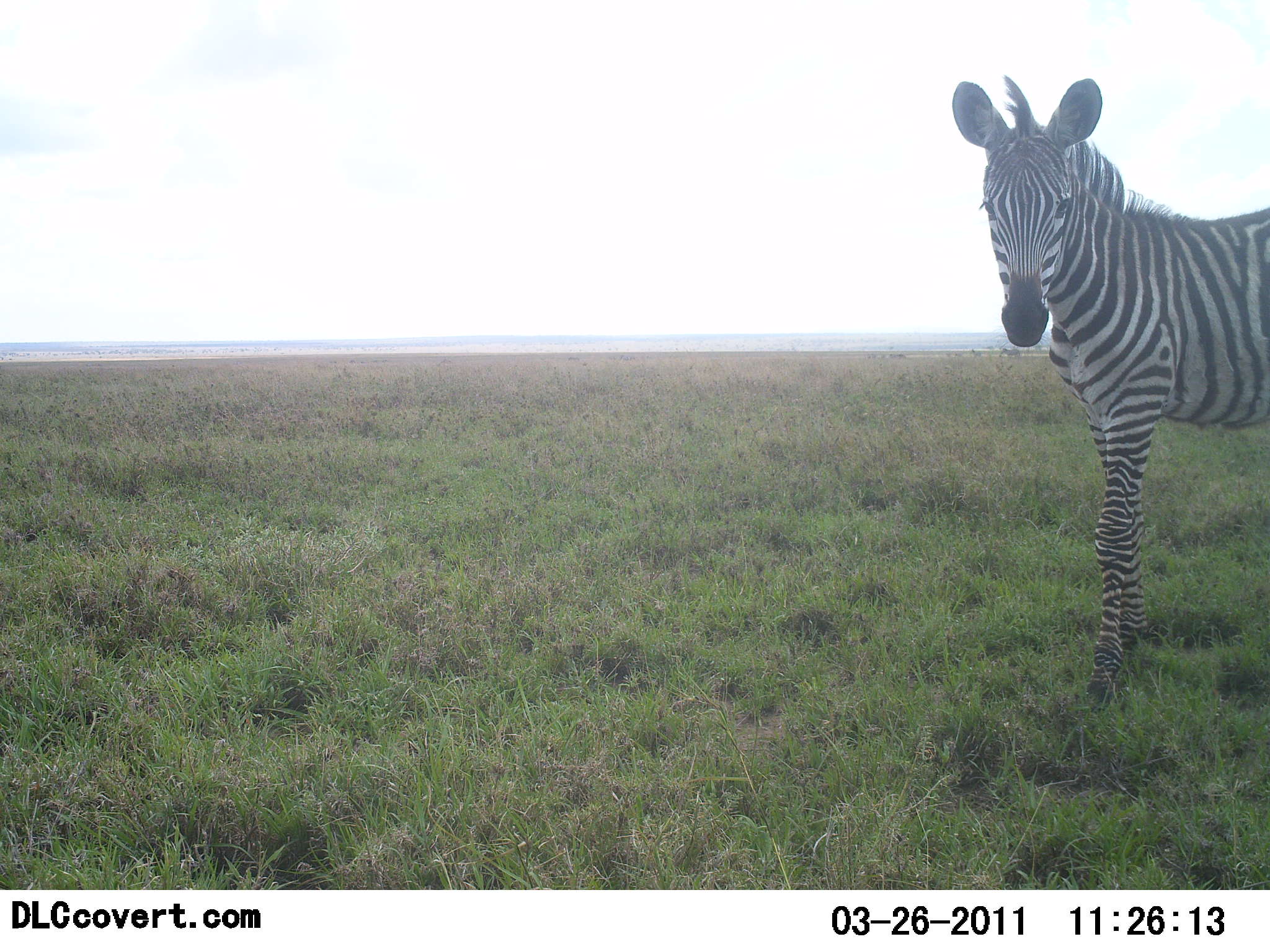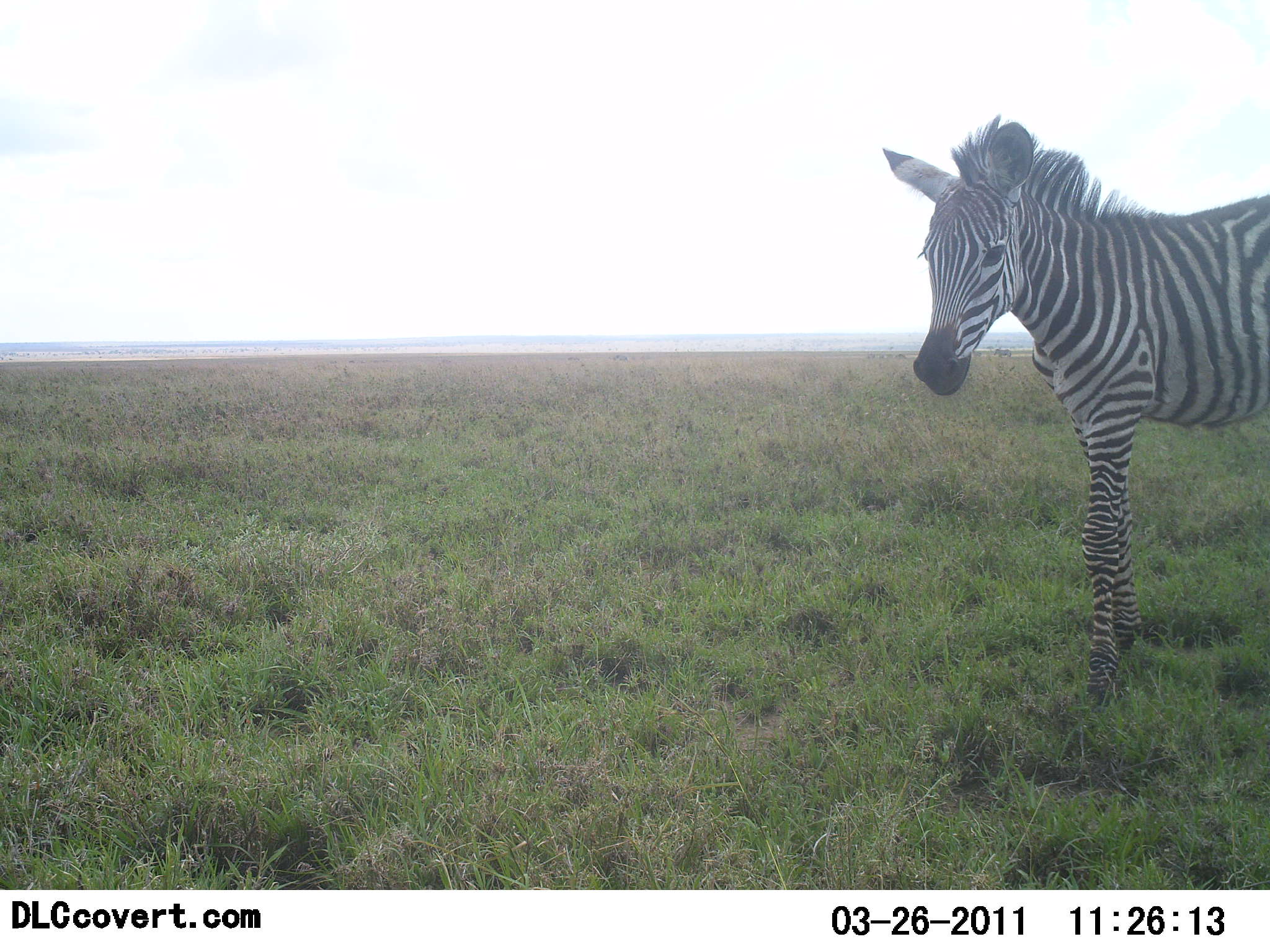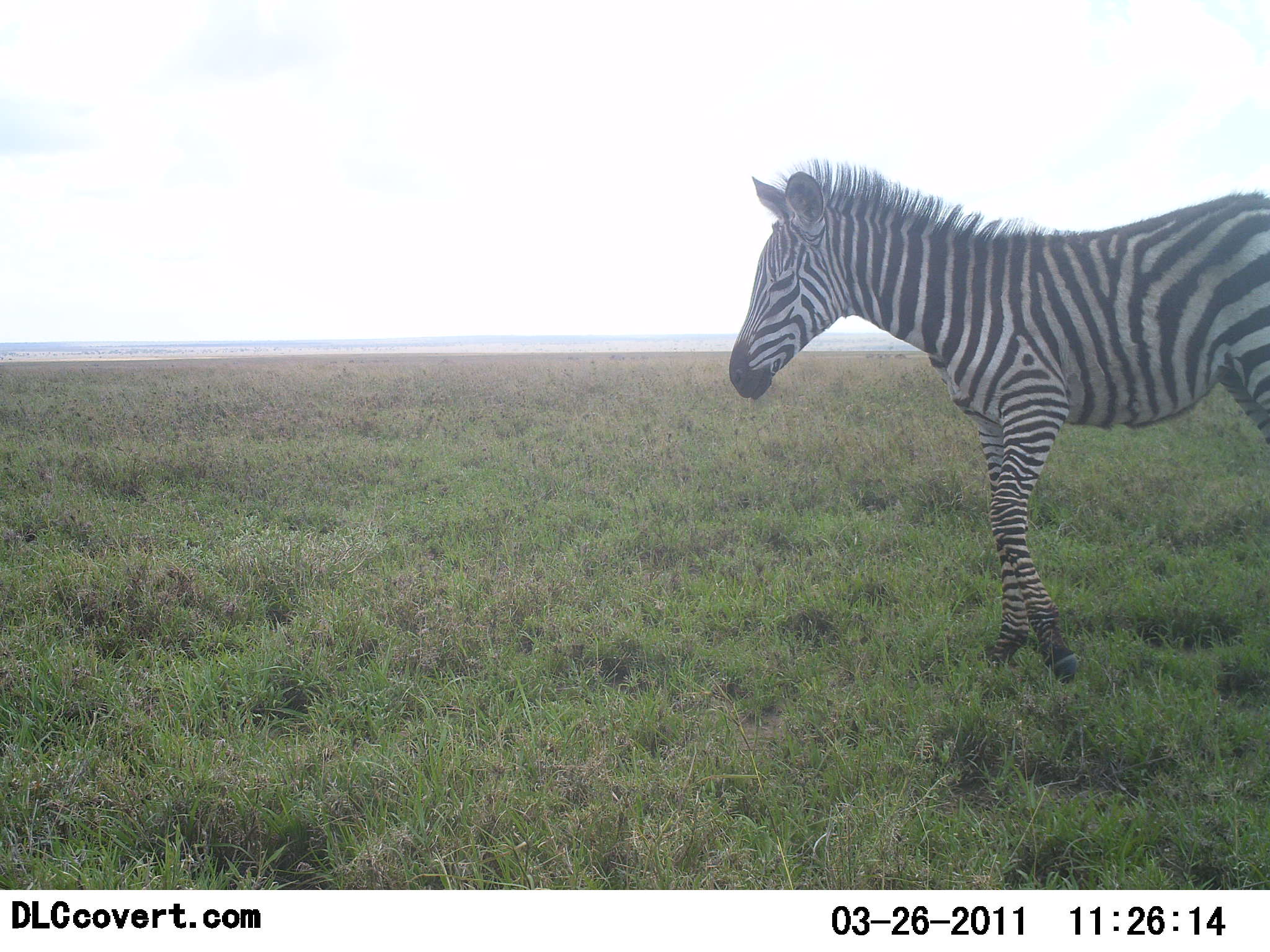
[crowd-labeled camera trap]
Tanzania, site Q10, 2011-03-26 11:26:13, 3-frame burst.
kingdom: Animalia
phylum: Chordata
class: Mammalia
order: Perissodactyla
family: Equidae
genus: Equus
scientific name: Equus quagga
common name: plains zebra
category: zebra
Zebra (plains zebra) (Equus quagga), count 1. Behavior (volunteer vote fractions): standing 75%, resting 0%, moving 33%, interacting 0%. Young present (vote fraction): 17%. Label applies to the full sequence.